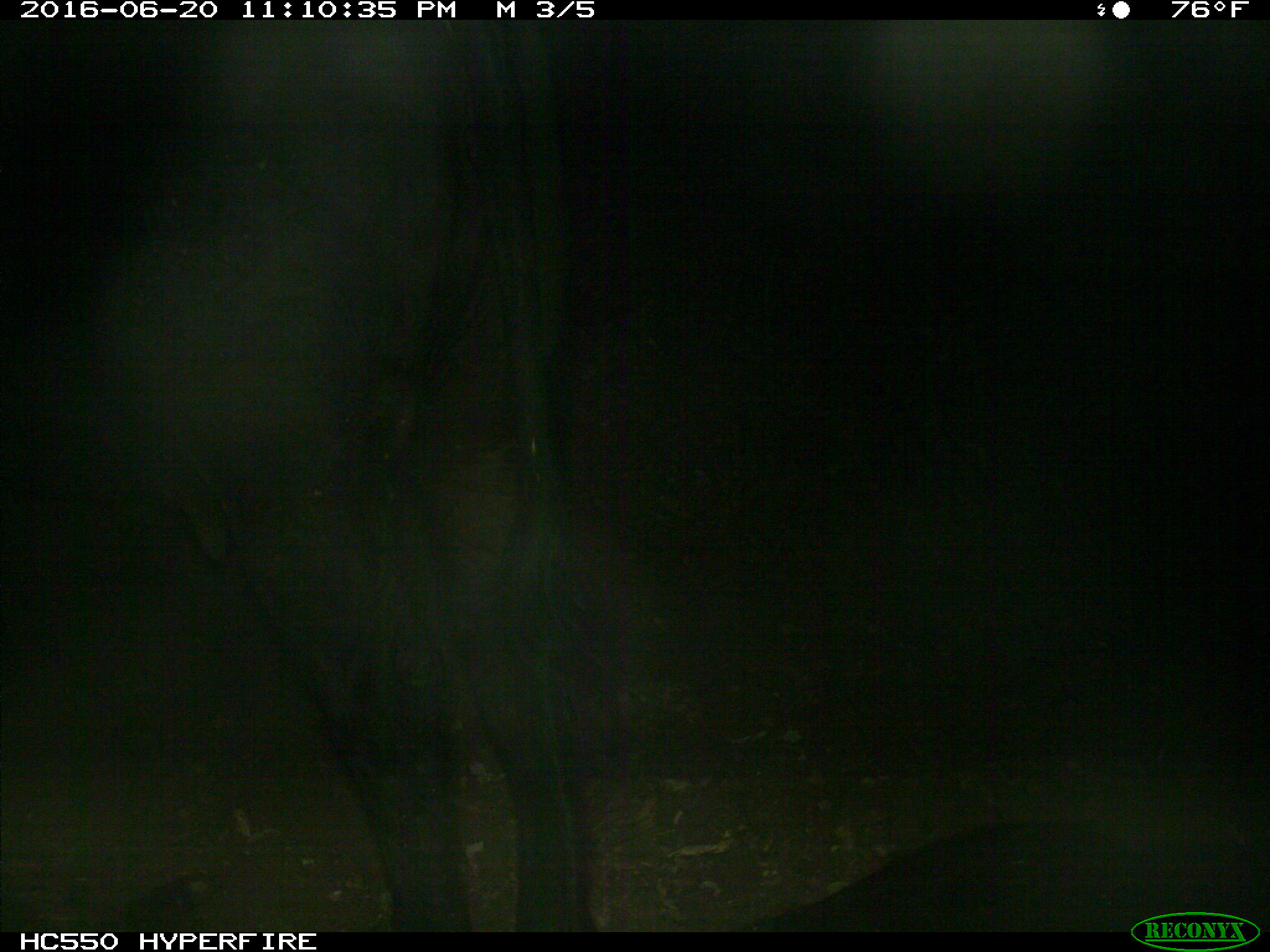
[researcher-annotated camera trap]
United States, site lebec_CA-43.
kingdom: Animalia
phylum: Chordata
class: Mammalia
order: Artiodactyla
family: Bovidae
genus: Bos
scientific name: Bos taurus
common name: domestic cow